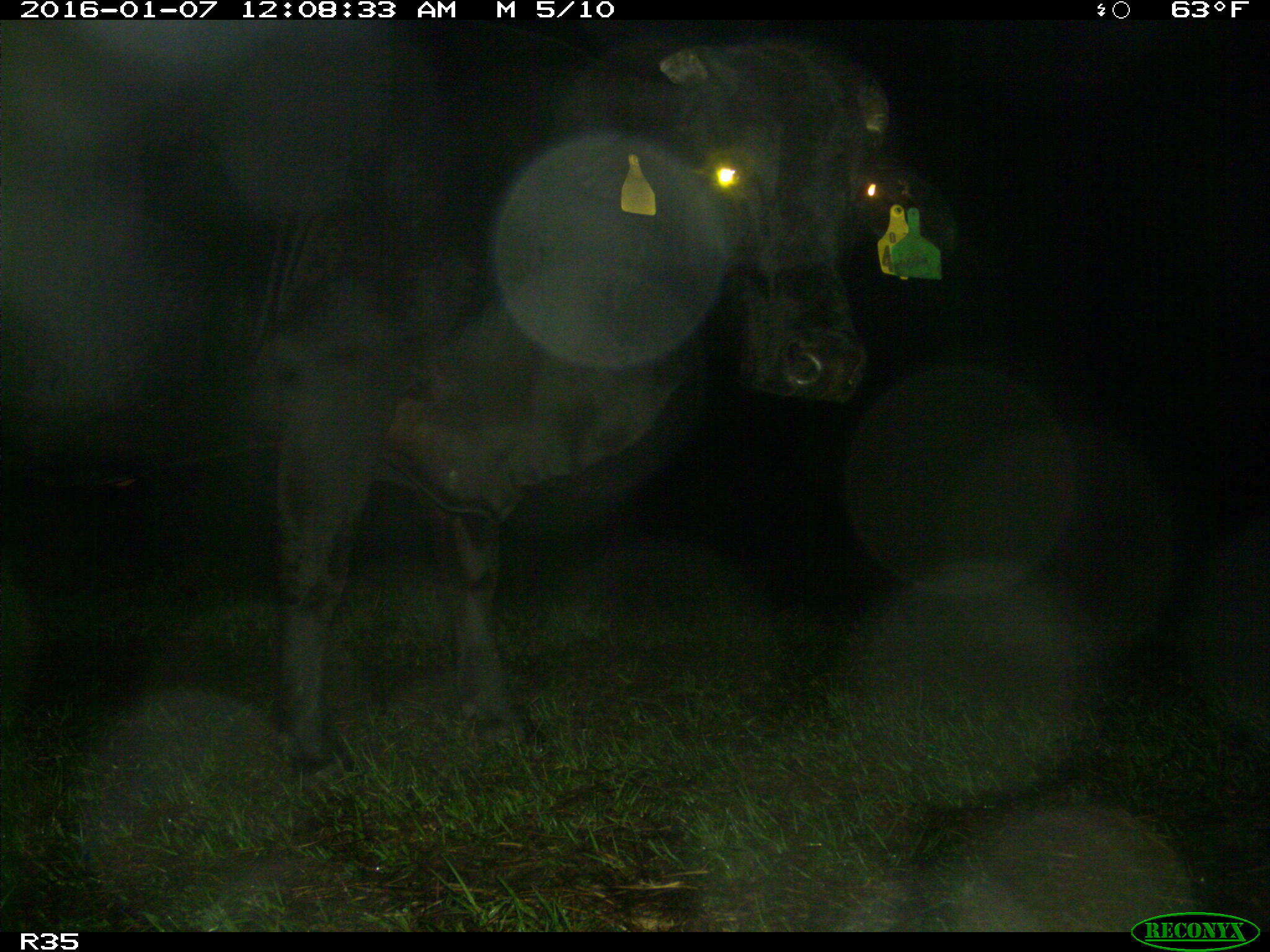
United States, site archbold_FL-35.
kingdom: Animalia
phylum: Chordata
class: Mammalia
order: Artiodactyla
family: Bovidae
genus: Bos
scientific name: Bos taurus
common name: domestic cow